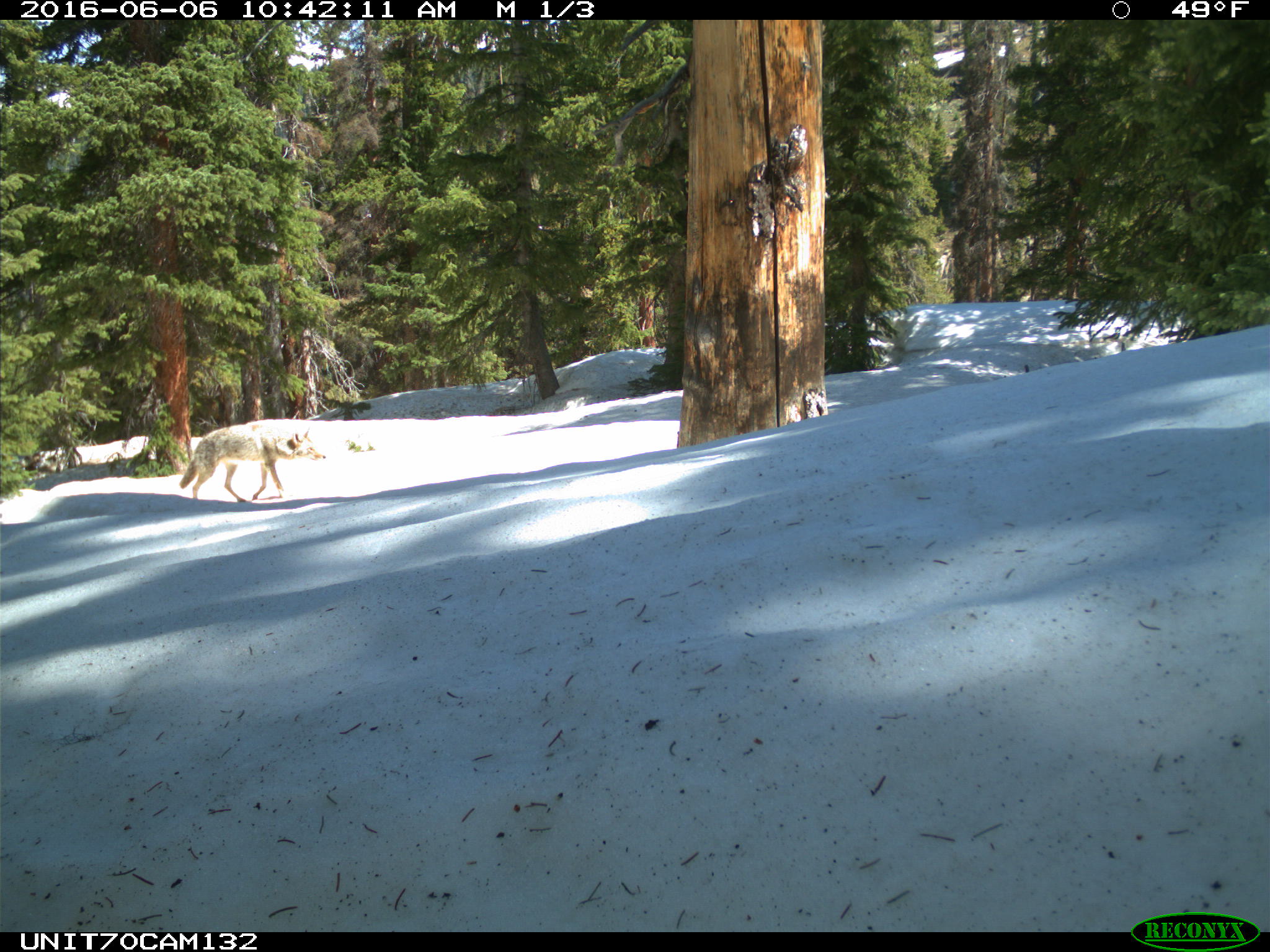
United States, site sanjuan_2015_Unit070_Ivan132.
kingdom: Animalia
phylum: Chordata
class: Mammalia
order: Carnivora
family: Canidae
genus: Canis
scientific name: Canis latrans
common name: coyote